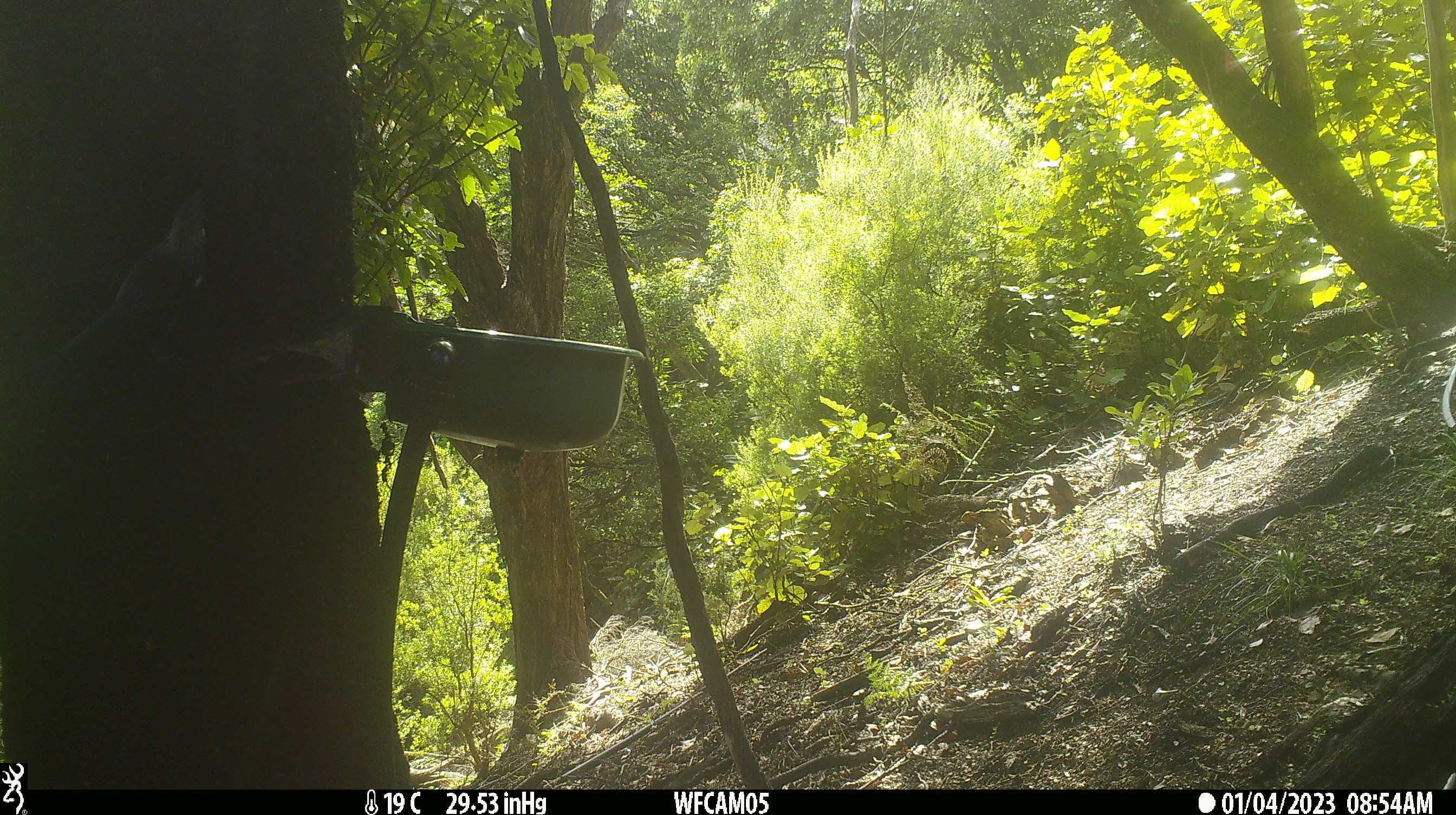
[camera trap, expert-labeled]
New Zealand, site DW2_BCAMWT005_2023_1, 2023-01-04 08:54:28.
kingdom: Animalia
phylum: Chordata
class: Aves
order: Passeriformes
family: Meliphagidae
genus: Prosthemadera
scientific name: Prosthemadera novaeseelandiae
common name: tui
Tui (Prosthemadera novaeseelandiae).